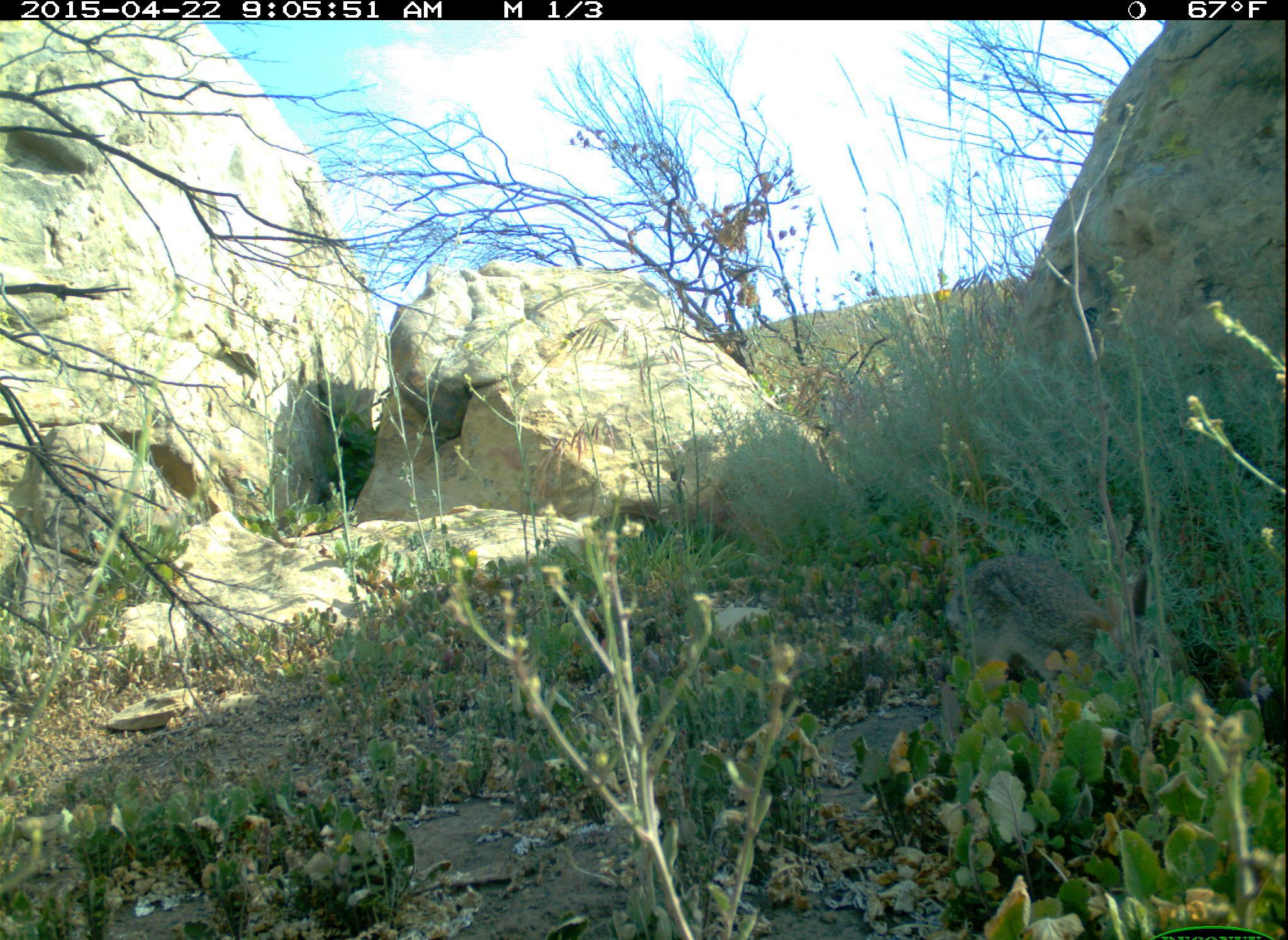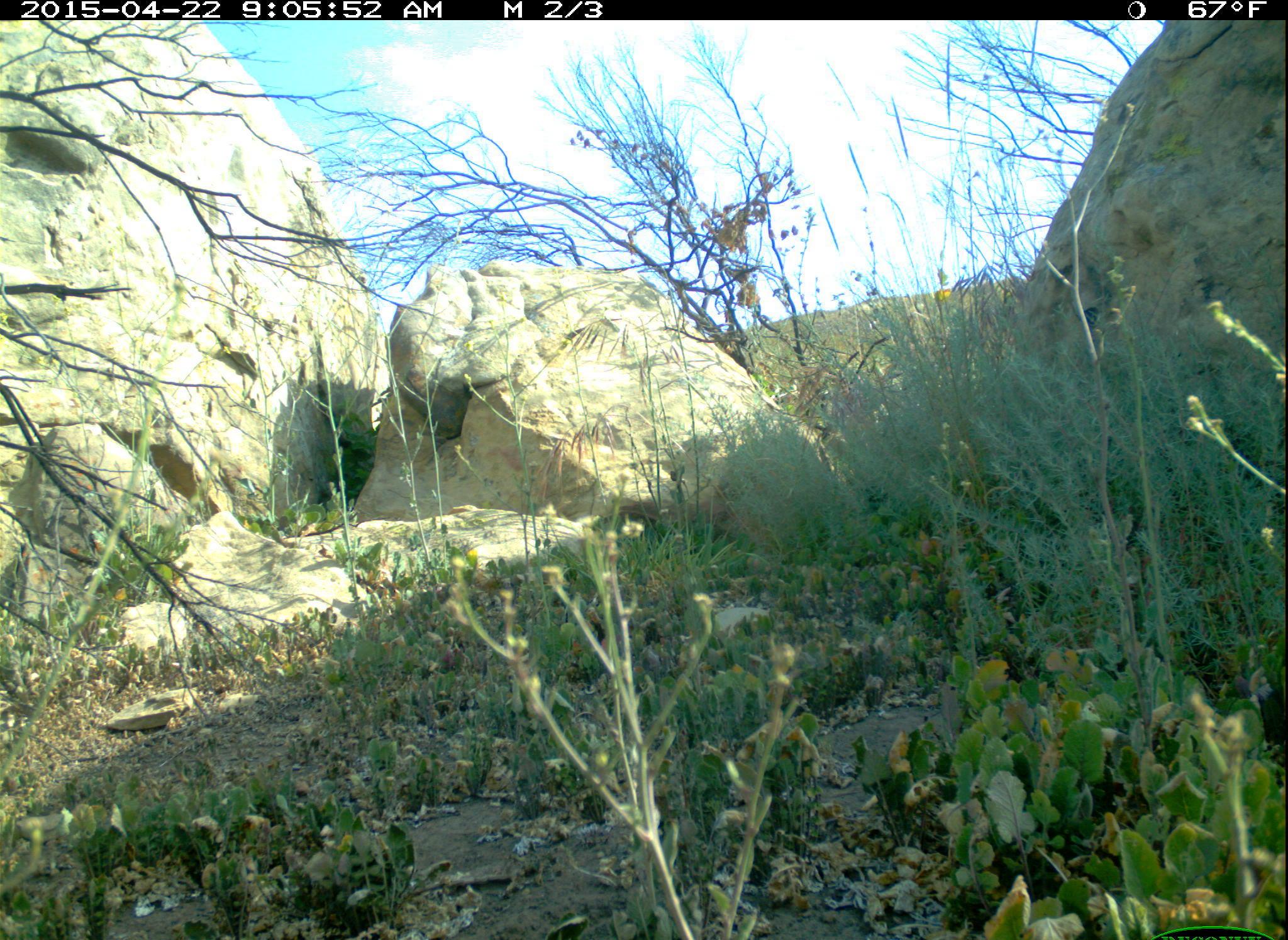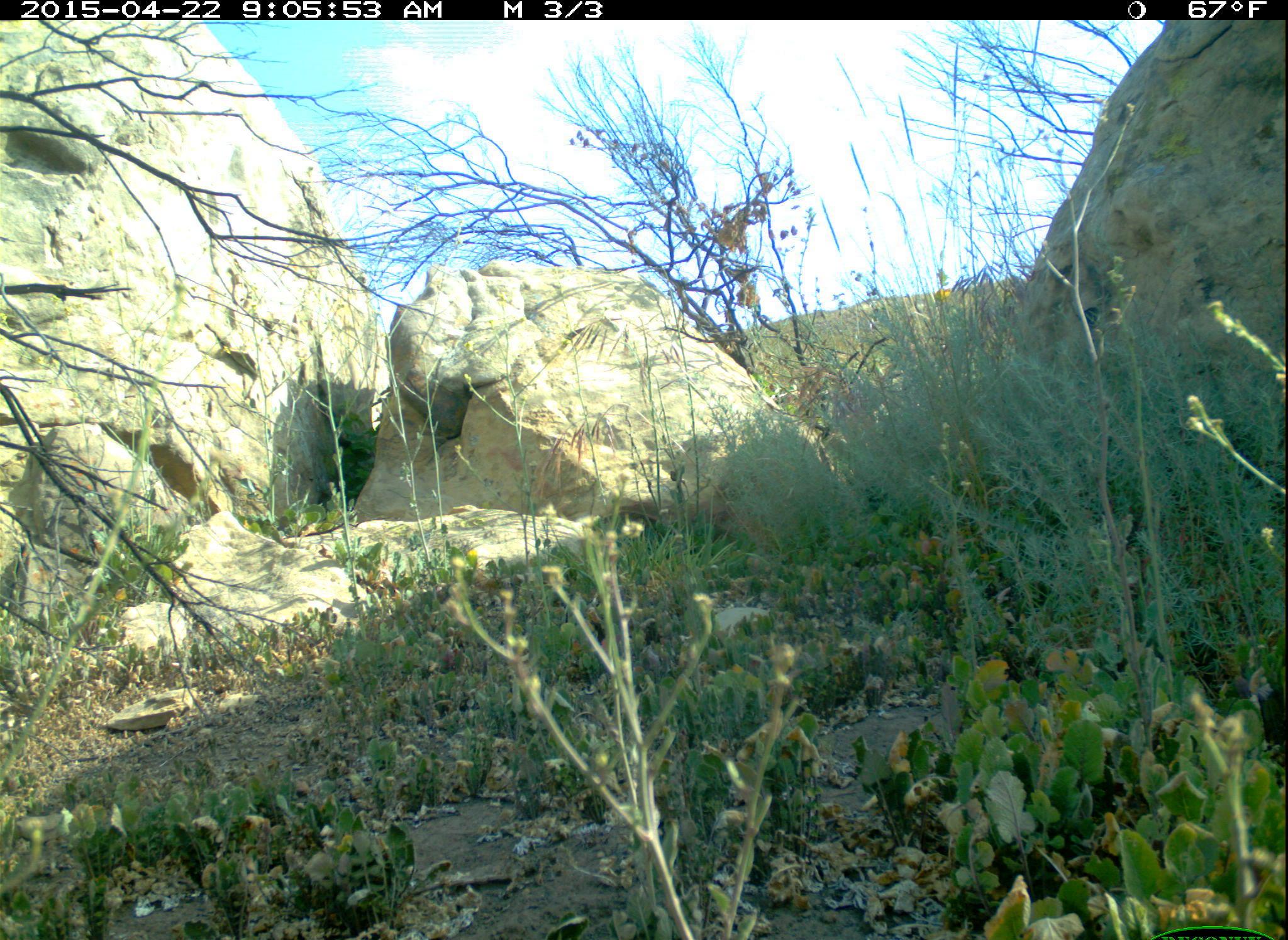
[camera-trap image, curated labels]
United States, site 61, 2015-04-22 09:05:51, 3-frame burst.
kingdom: Animalia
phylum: Chordata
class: Mammalia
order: Lagomorpha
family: Leporidae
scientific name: Leporidae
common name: rabbits and hares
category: rabbit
Rabbit (rabbits and hares) (Leporidae).